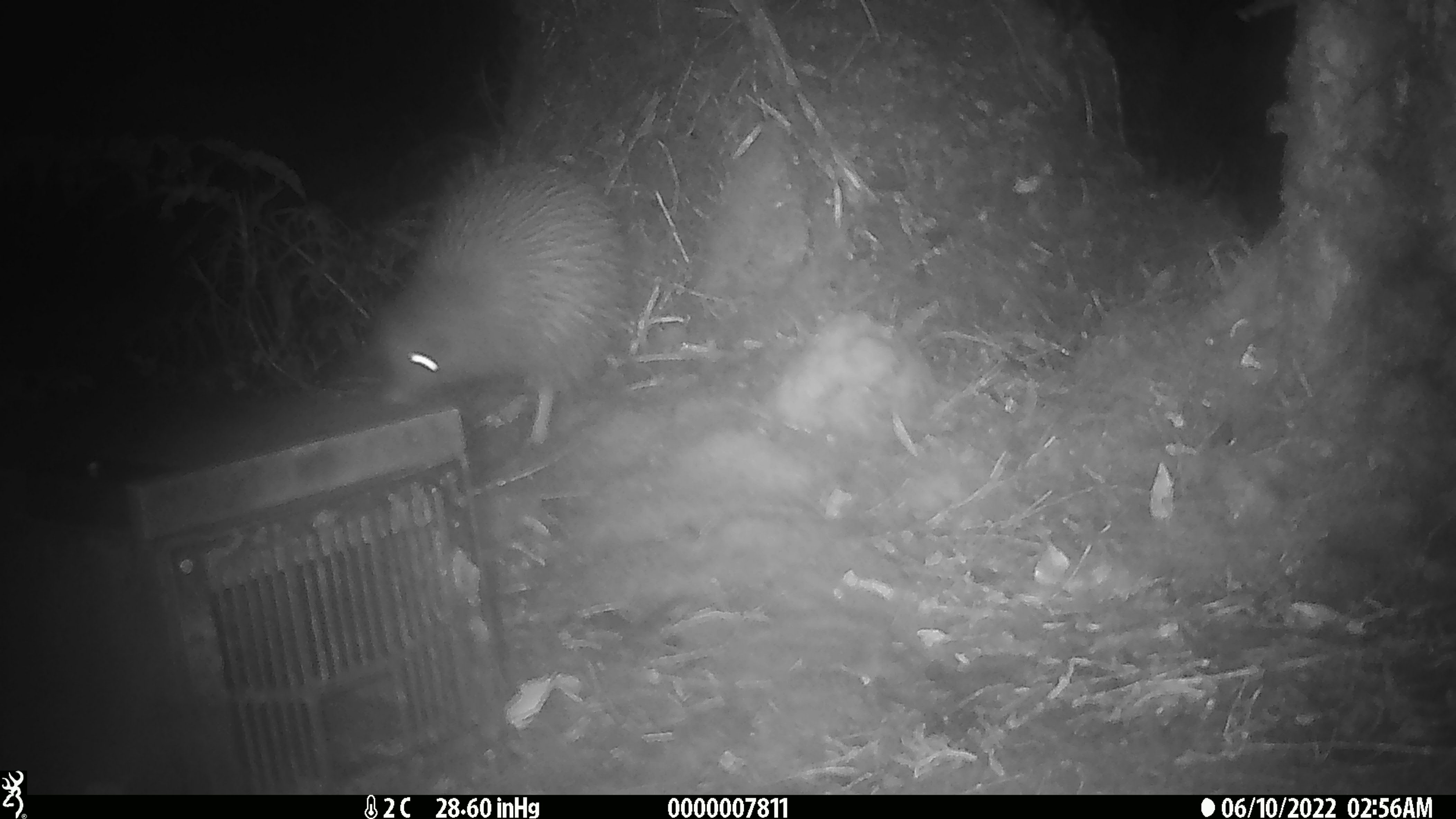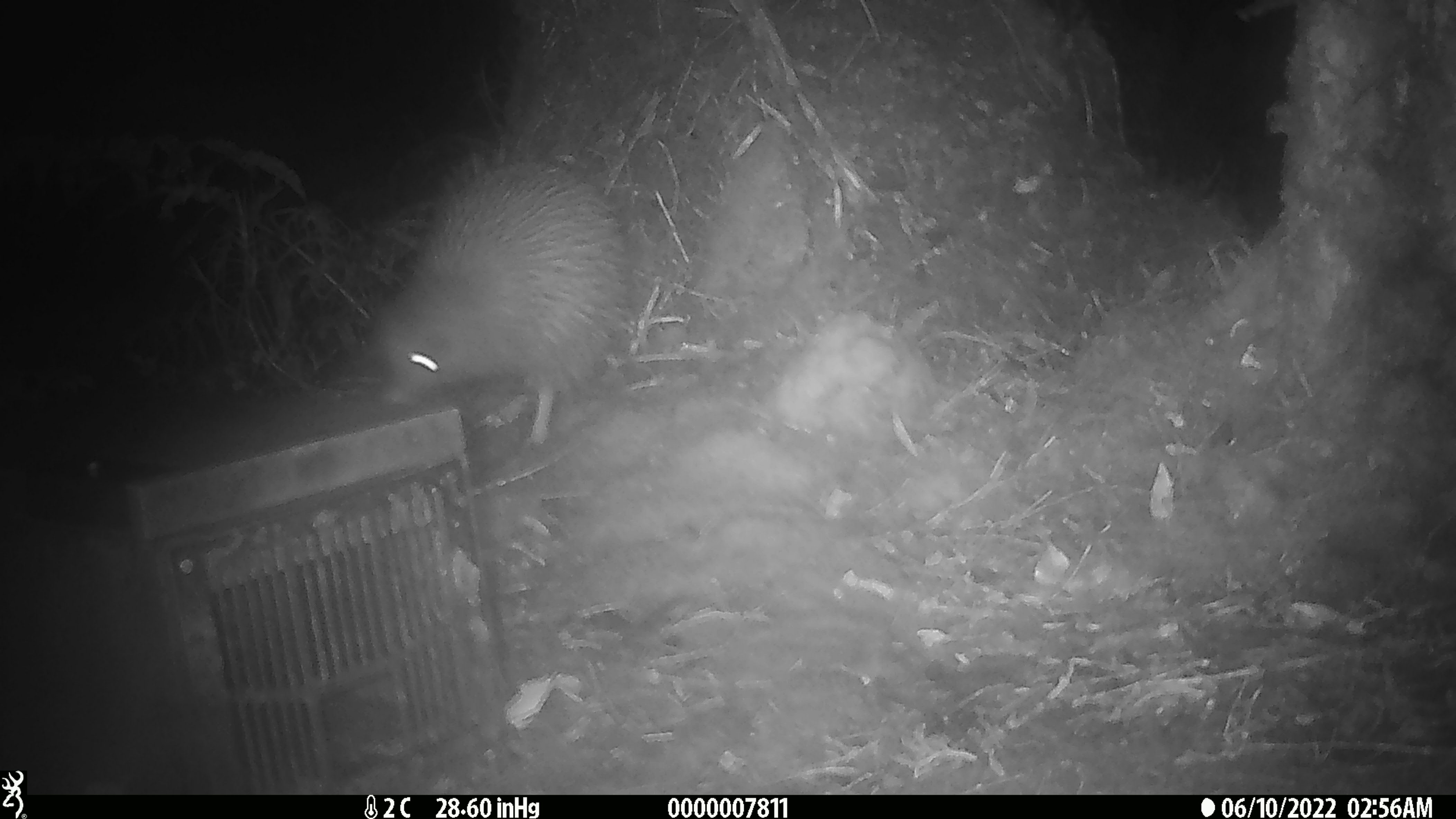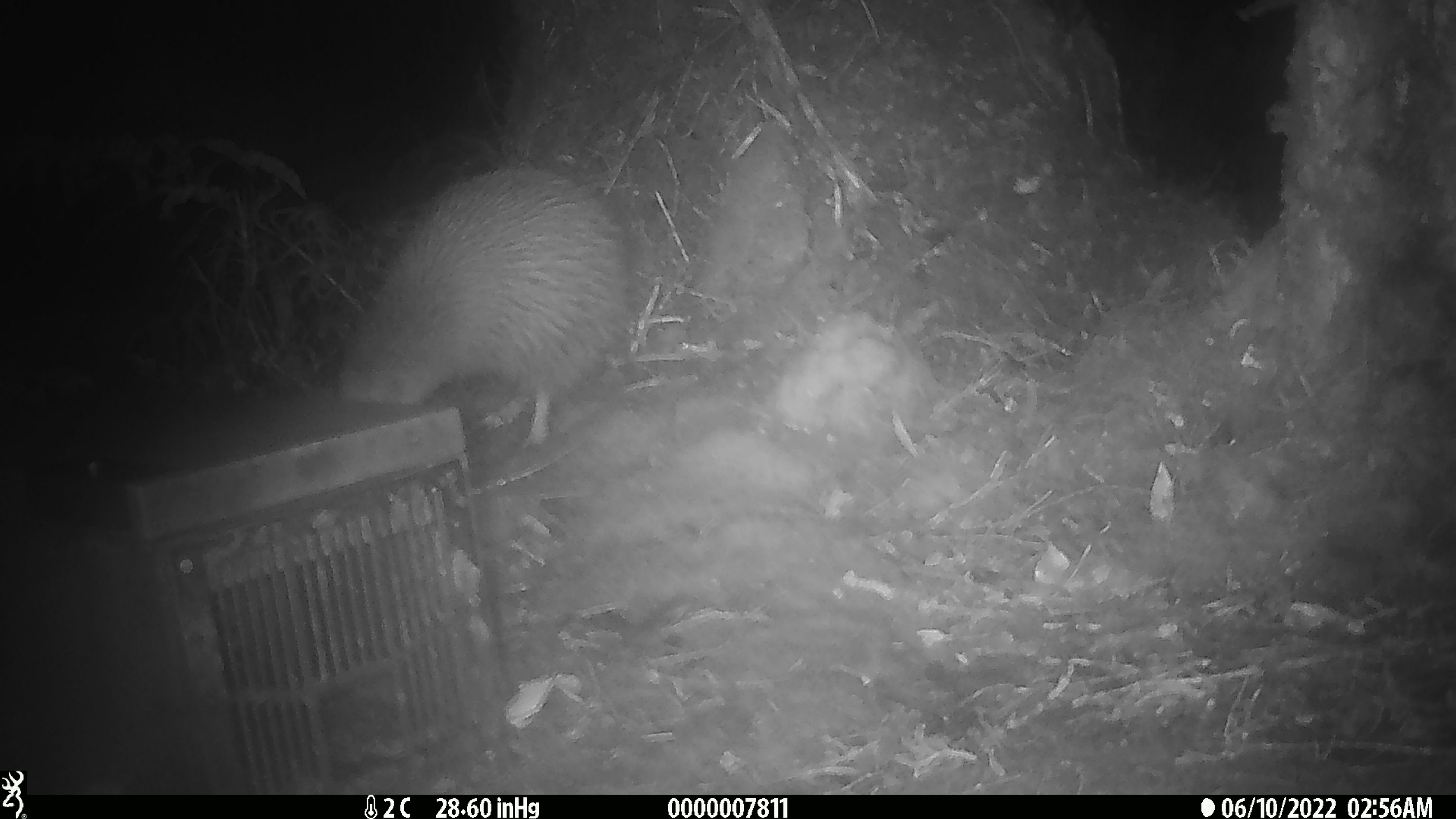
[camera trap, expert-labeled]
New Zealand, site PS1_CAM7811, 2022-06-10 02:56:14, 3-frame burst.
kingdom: Animalia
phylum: Chordata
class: Aves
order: Apterygiformes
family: Apterygidae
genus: Apteryx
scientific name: Apteryx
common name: kiwi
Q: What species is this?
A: Kiwi (Apteryx).